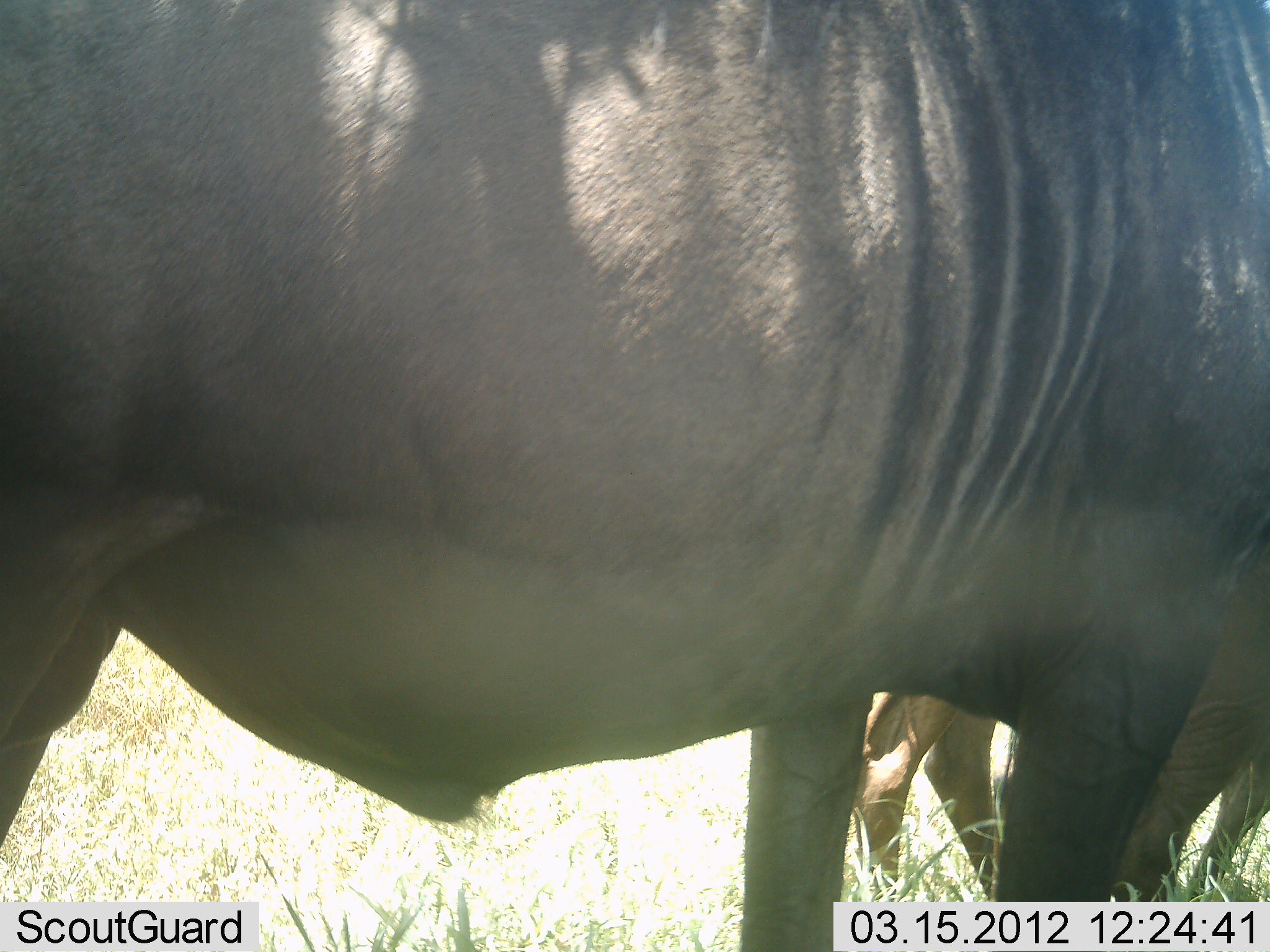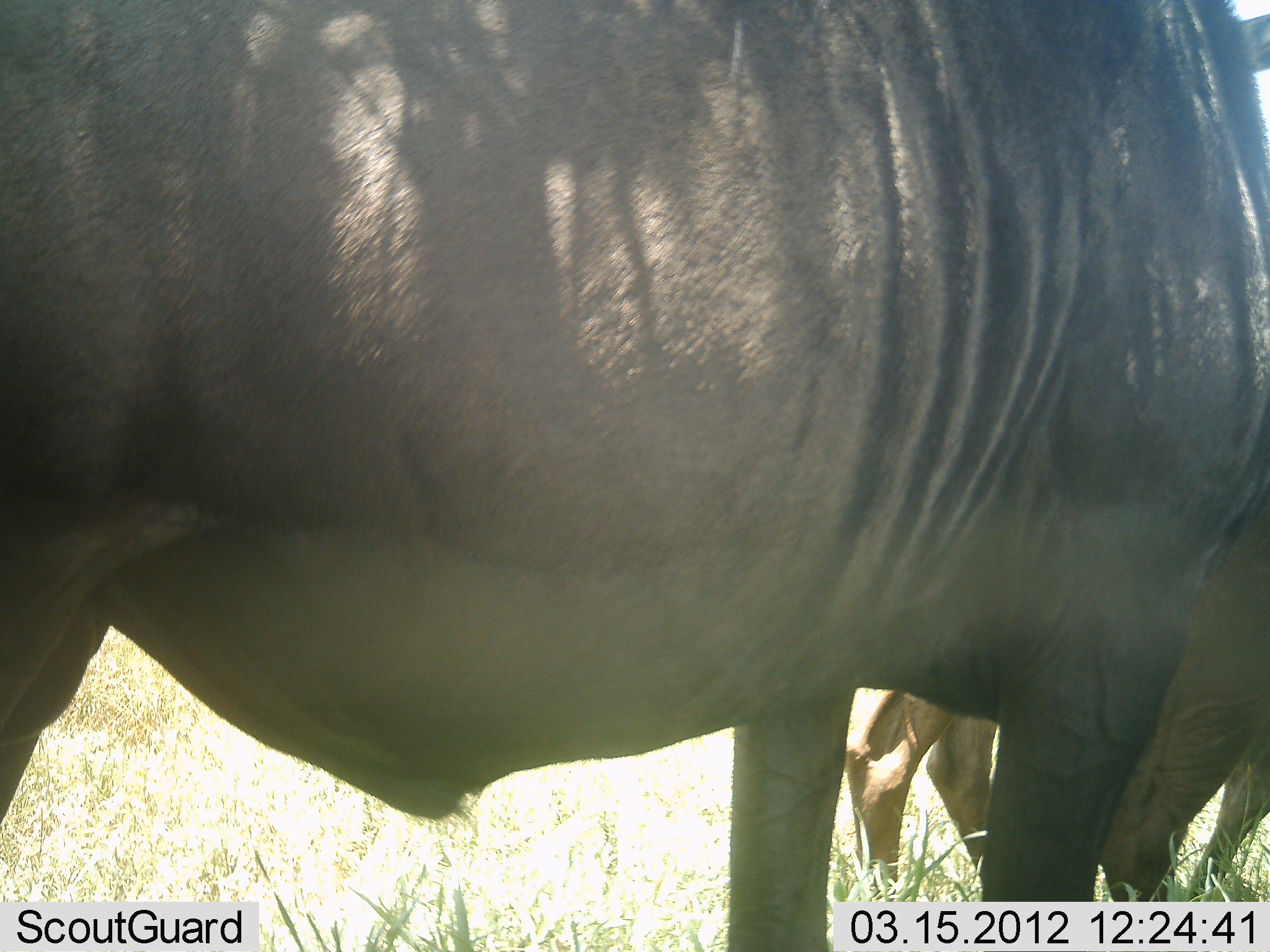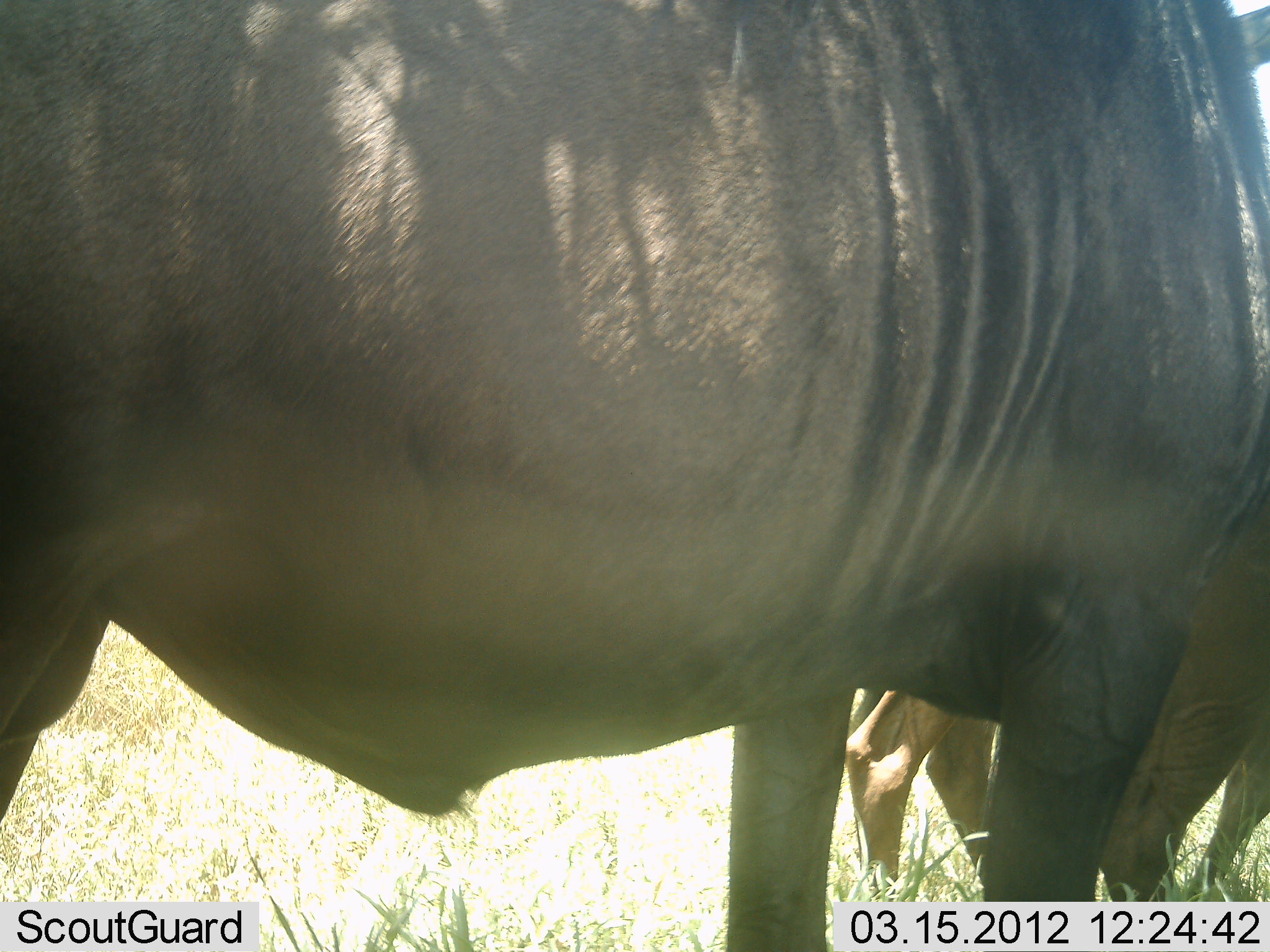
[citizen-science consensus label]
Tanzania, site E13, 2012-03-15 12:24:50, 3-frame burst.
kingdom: Animalia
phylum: Chordata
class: Mammalia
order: Artiodactyla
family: Bovidae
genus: Connochaetes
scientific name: Connochaetes taurinus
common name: blue wildebeest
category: wildebeest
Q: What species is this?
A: Wildebeest (blue wildebeest) (Connochaetes taurinus).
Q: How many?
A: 2.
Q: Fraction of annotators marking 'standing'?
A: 94%.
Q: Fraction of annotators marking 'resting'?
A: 0%.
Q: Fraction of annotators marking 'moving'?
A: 6%.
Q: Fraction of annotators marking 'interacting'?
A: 0%.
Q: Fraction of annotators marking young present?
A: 12%.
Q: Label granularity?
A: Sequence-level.